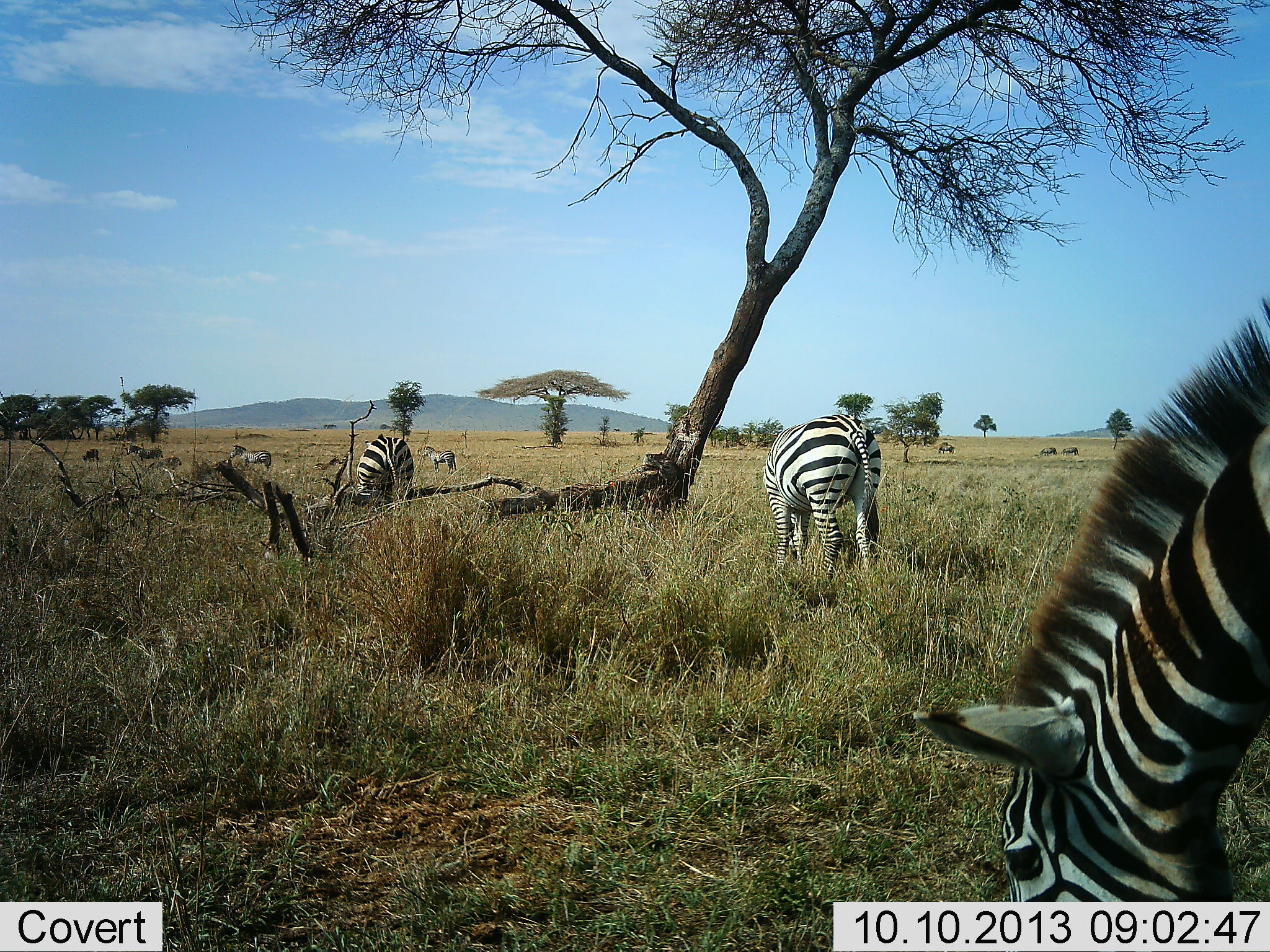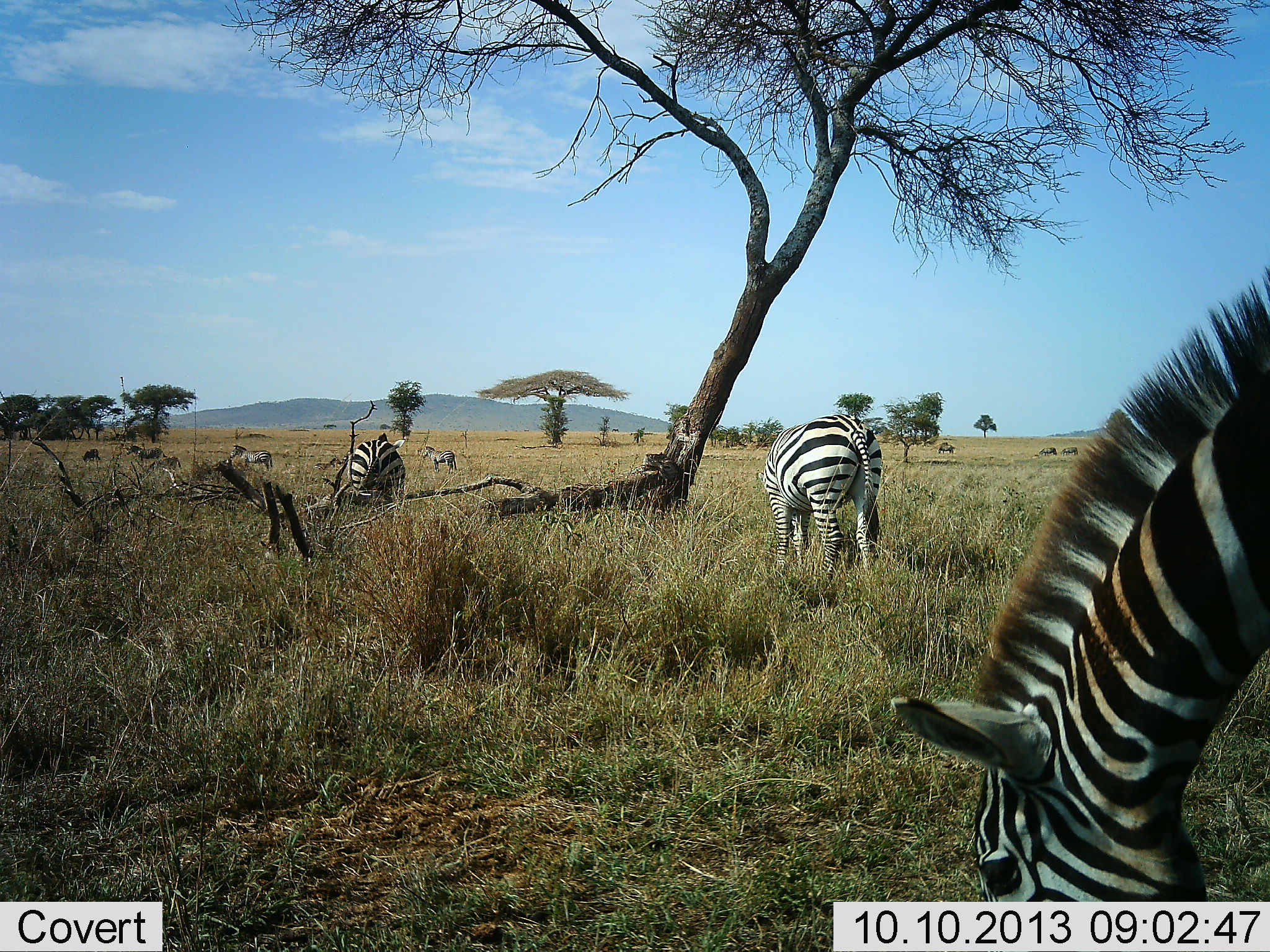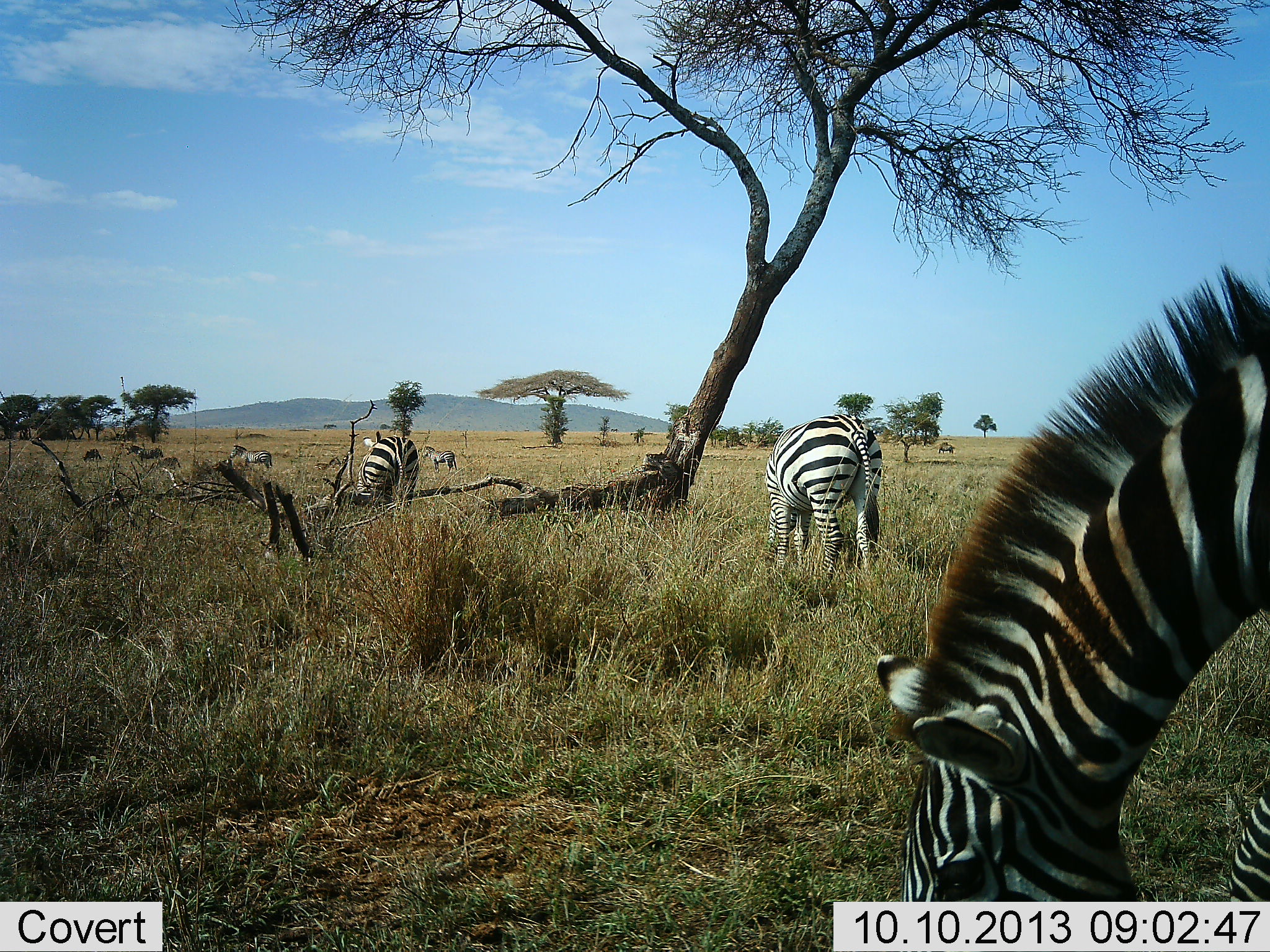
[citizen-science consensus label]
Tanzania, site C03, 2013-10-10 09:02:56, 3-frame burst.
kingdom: Animalia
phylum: Chordata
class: Mammalia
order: Perissodactyla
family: Equidae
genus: Equus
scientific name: Equus quagga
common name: plains zebra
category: zebra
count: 7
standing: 50%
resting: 0%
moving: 30%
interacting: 0%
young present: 0%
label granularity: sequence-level